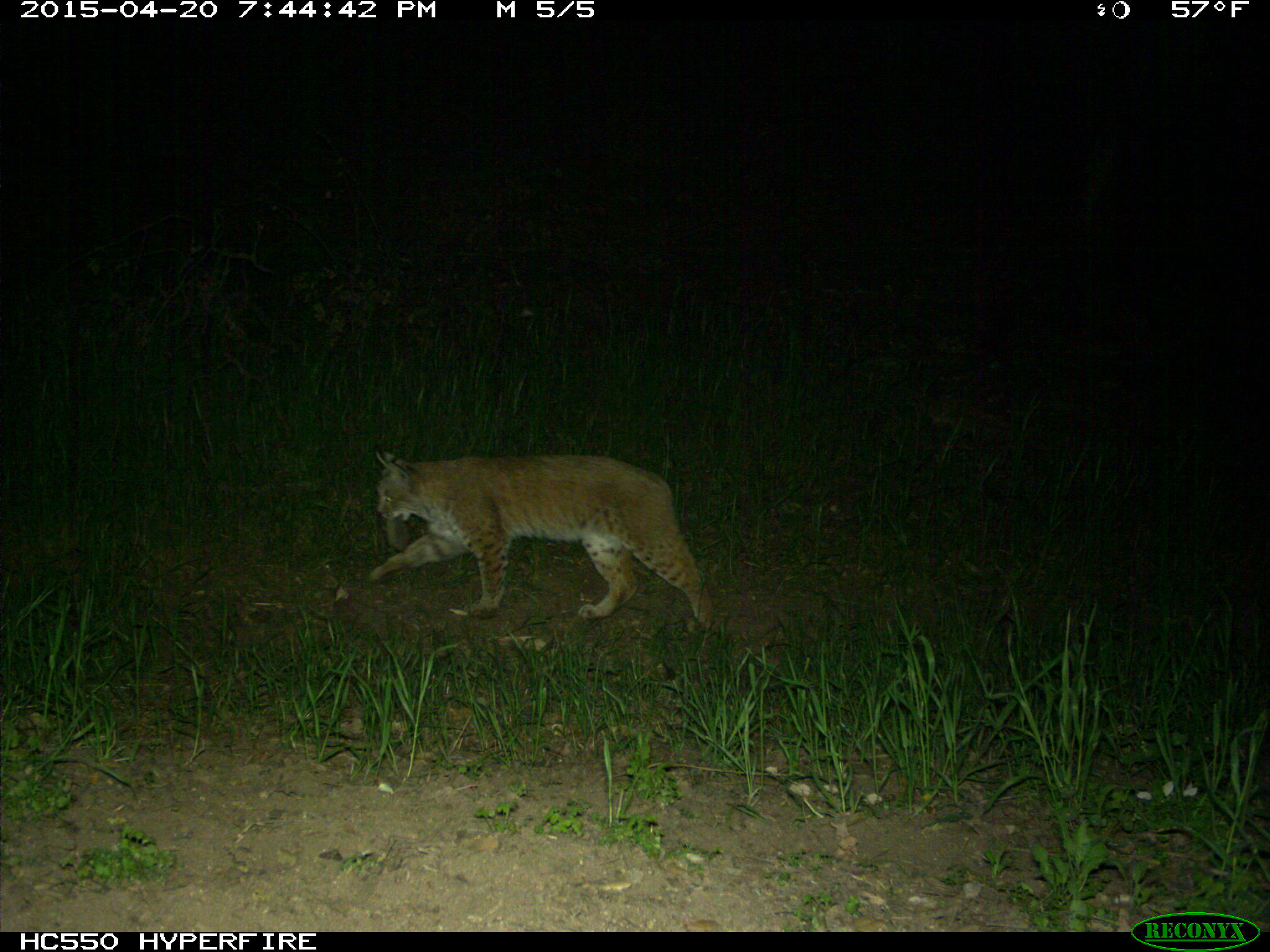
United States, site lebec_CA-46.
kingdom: Animalia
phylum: Chordata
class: Mammalia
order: Carnivora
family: Felidae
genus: Lynx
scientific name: Lynx rufus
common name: bobcat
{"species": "Lynx rufus (bobcat)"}